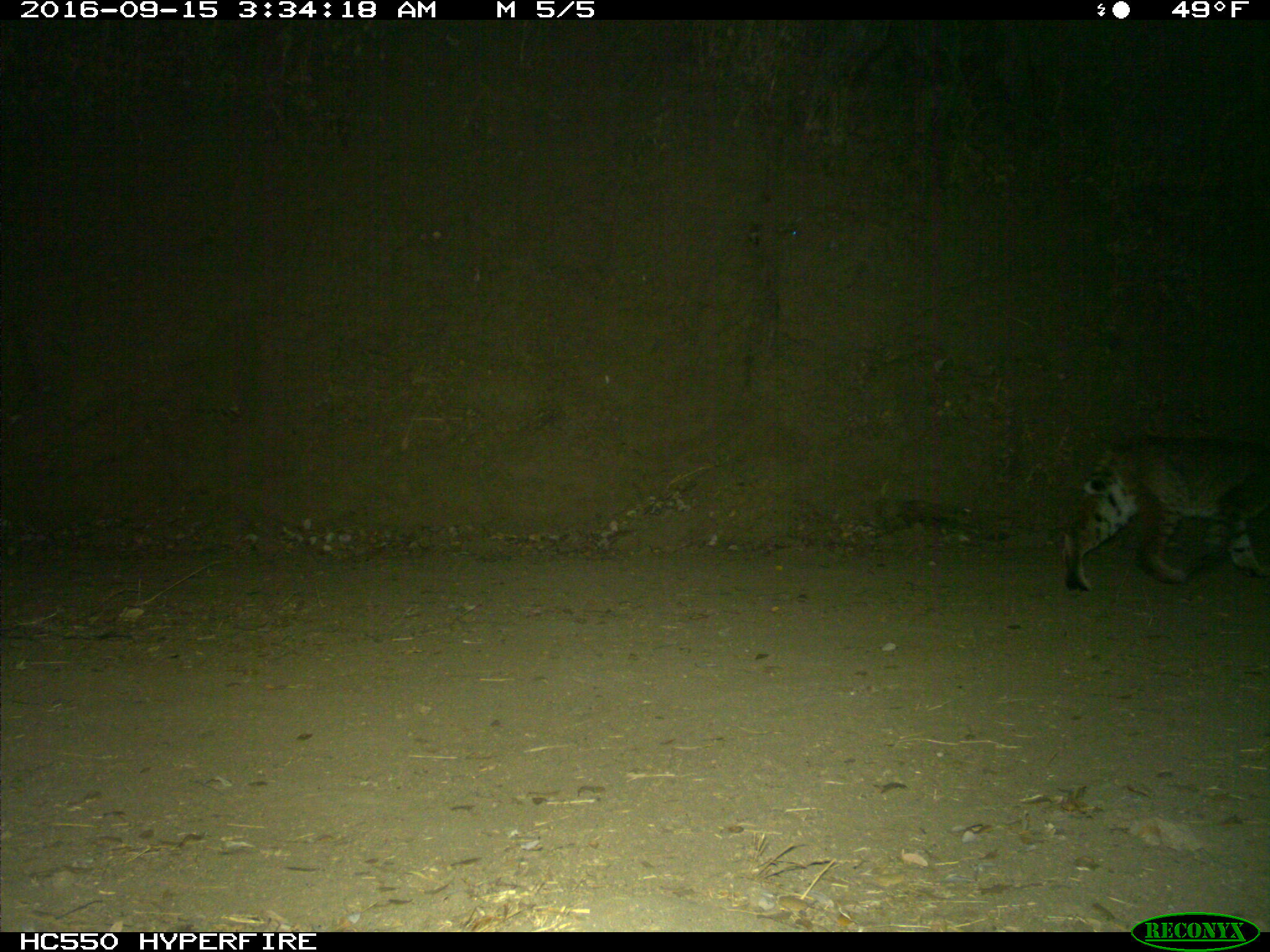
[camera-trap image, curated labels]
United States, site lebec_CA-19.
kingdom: Animalia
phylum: Chordata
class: Mammalia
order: Carnivora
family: Felidae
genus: Lynx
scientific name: Lynx rufus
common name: bobcat